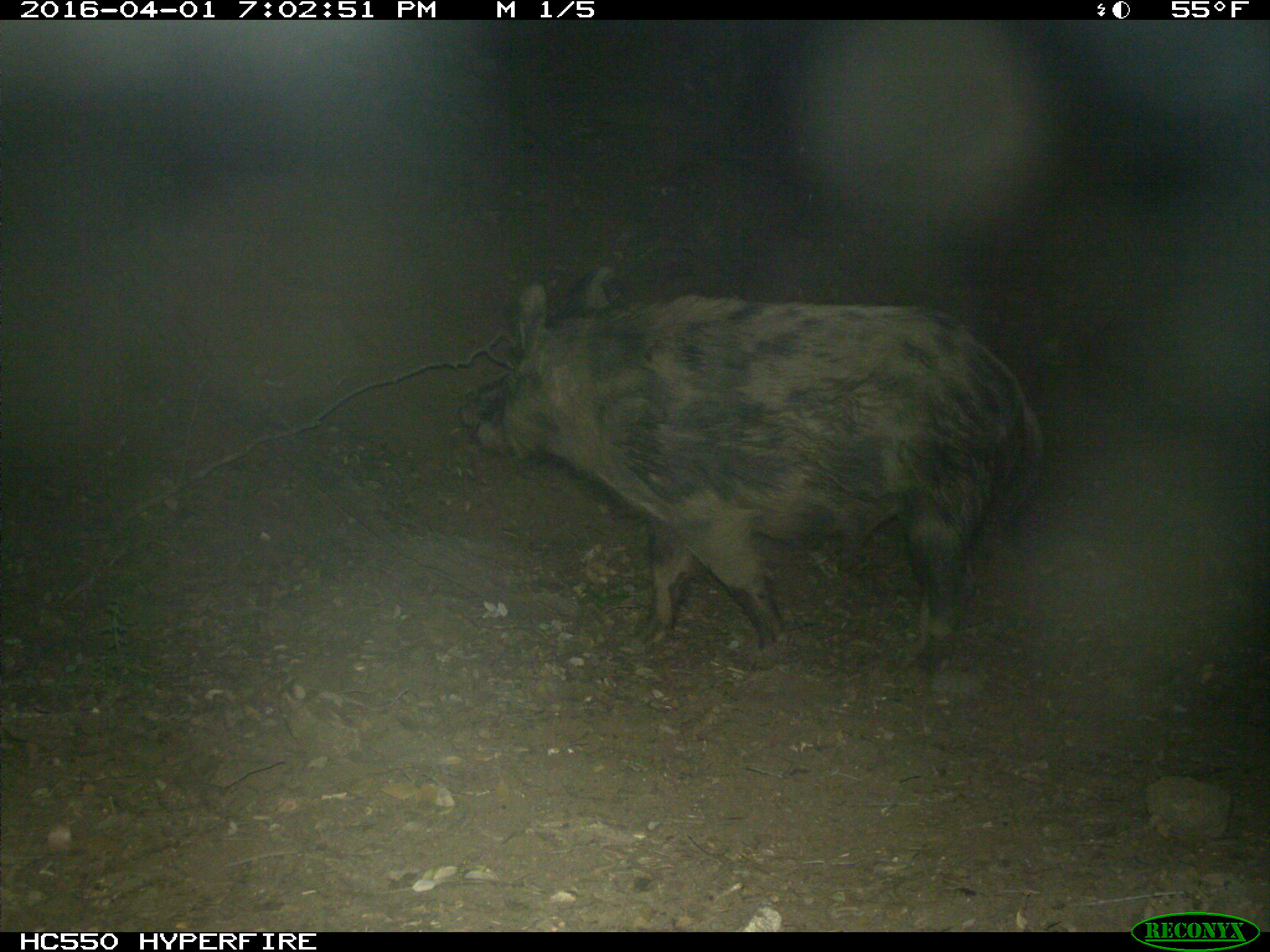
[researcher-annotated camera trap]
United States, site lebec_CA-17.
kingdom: Animalia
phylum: Chordata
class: Mammalia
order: Artiodactyla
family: Suidae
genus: Sus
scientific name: Sus scrofa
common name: wild boar